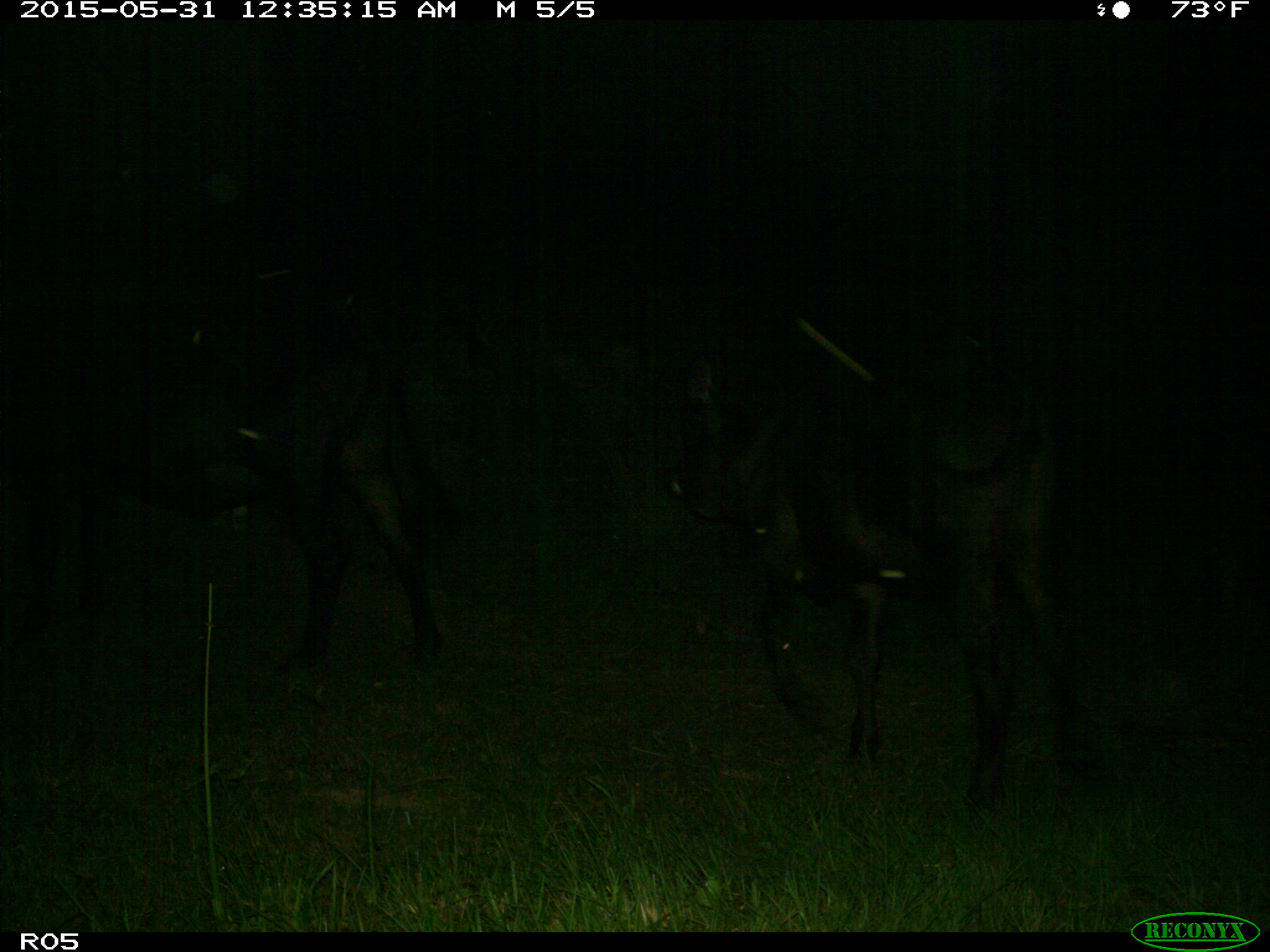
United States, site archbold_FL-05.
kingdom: Animalia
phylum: Chordata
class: Mammalia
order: Artiodactyla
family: Bovidae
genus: Bos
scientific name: Bos taurus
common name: domestic cow